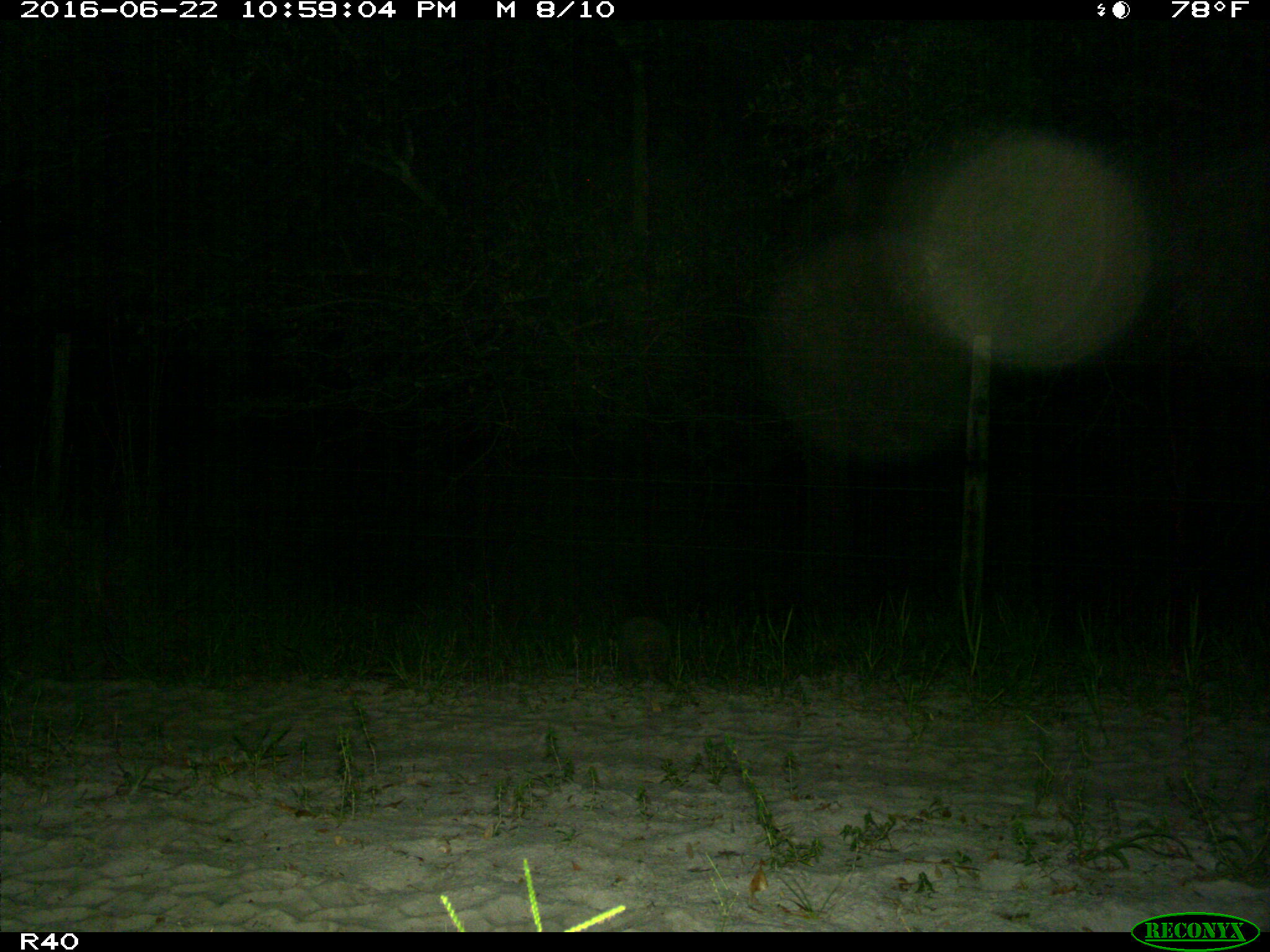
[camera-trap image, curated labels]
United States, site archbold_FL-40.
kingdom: Animalia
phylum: Chordata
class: Mammalia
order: Cingulata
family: Dasypodidae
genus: Dasypus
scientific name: Dasypus novemcinctus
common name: nine-banded armadillo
Dasypus novemcinctus (nine-banded armadillo).